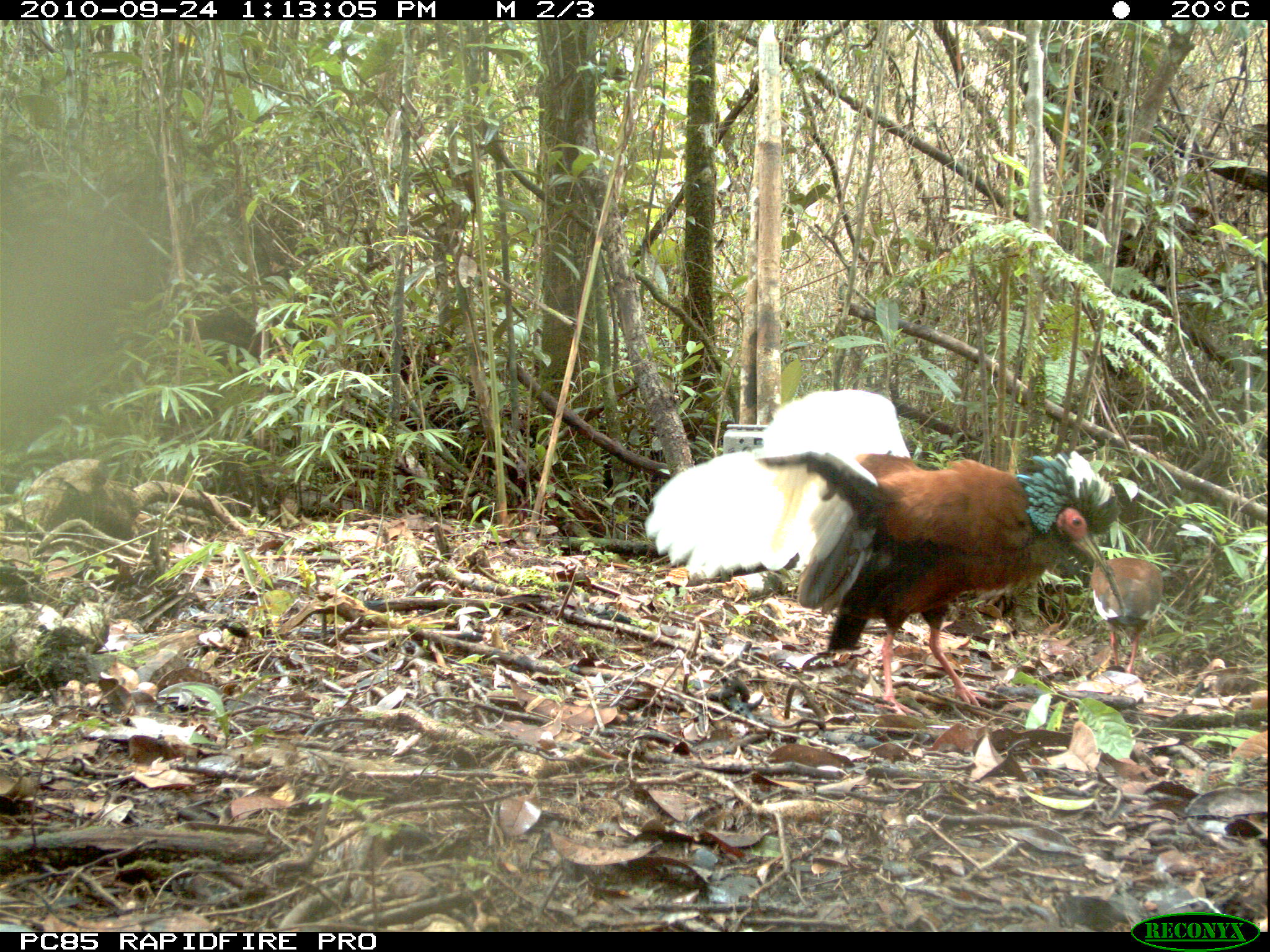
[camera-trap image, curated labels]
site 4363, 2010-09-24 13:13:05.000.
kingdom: Animalia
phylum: Chordata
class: Aves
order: Pelecaniformes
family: Threskiornithidae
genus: Lophotibis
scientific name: Lophotibis cristata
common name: madagascar ibis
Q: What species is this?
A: Lophotibis cristata (madagascar ibis).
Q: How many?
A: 1.